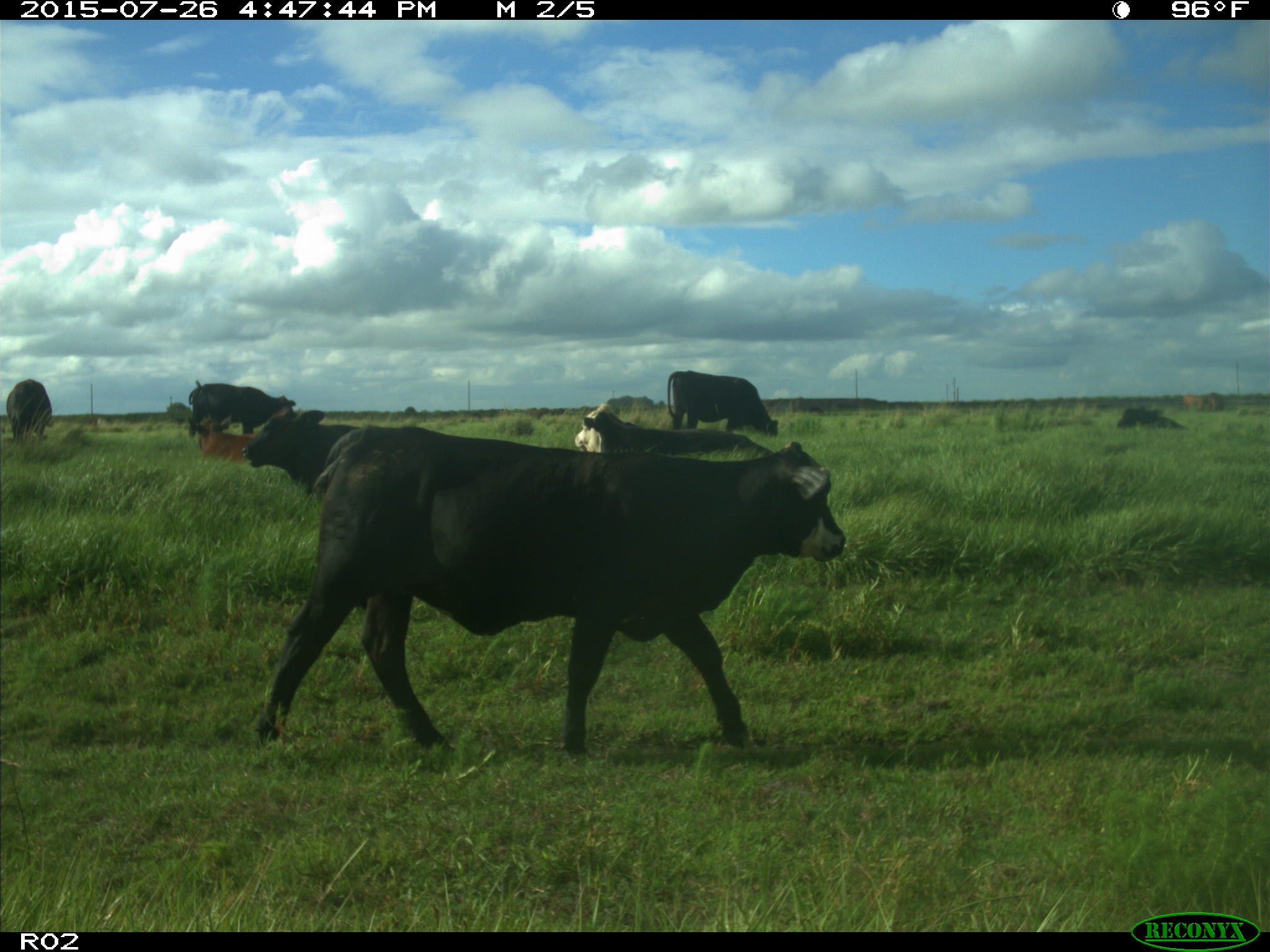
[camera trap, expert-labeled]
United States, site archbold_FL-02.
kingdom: Animalia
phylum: Chordata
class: Mammalia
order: Artiodactyla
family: Bovidae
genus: Bos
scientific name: Bos taurus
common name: domestic cow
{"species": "Bos taurus (domestic cow)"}